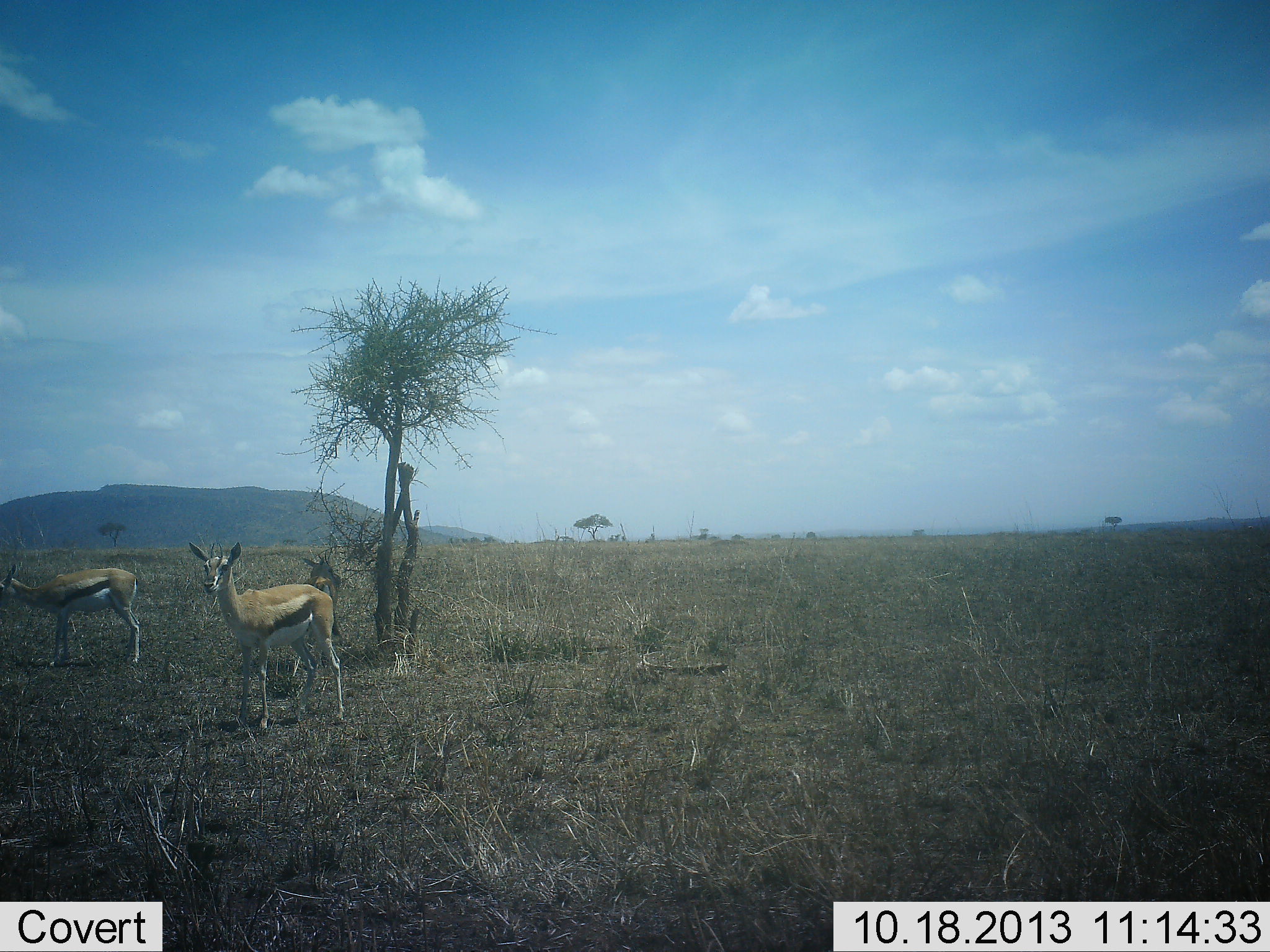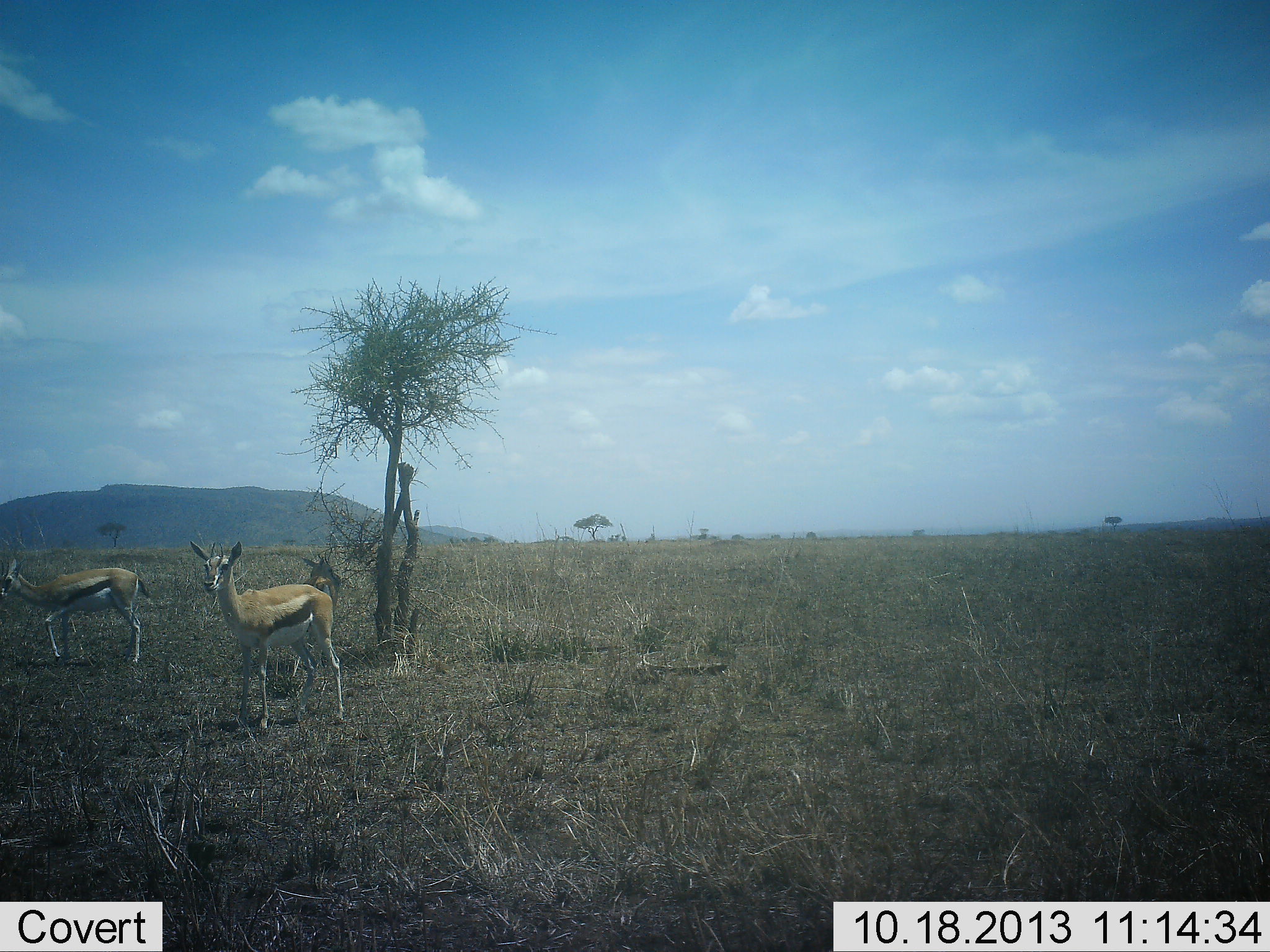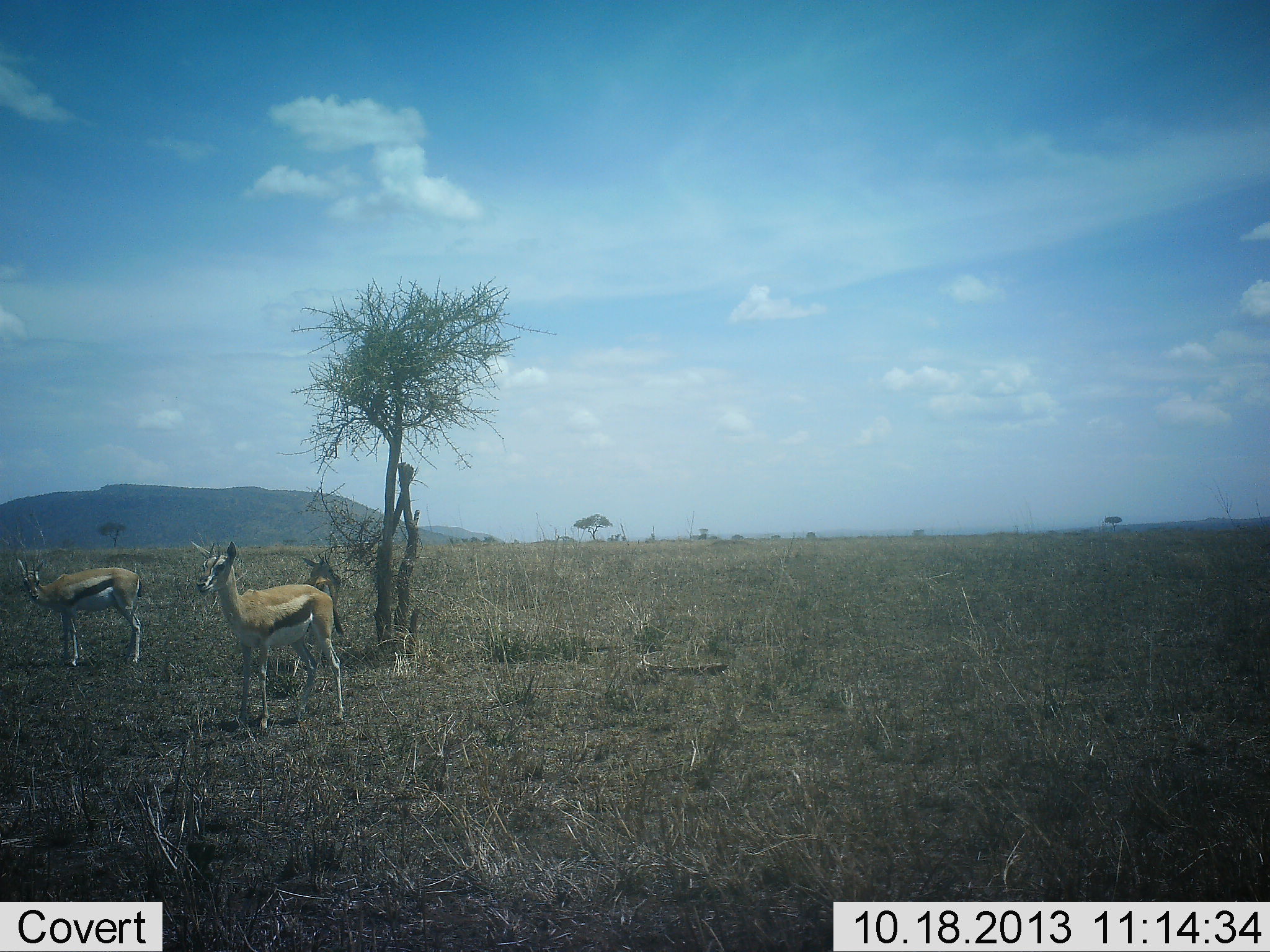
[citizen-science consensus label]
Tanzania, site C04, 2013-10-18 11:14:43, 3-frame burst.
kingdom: Animalia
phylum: Chordata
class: Mammalia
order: Artiodactyla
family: Bovidae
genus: Eudorcas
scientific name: Eudorcas thomsonii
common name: thomson's gazelle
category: gazellethomsons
Gazellethomsons (thomson's gazelle) (Eudorcas thomsonii), count 2. Behavior (volunteer vote fractions): standing 90%, resting 0%, moving 10%, interacting 0%. Young present (vote fraction): 0%. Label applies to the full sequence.